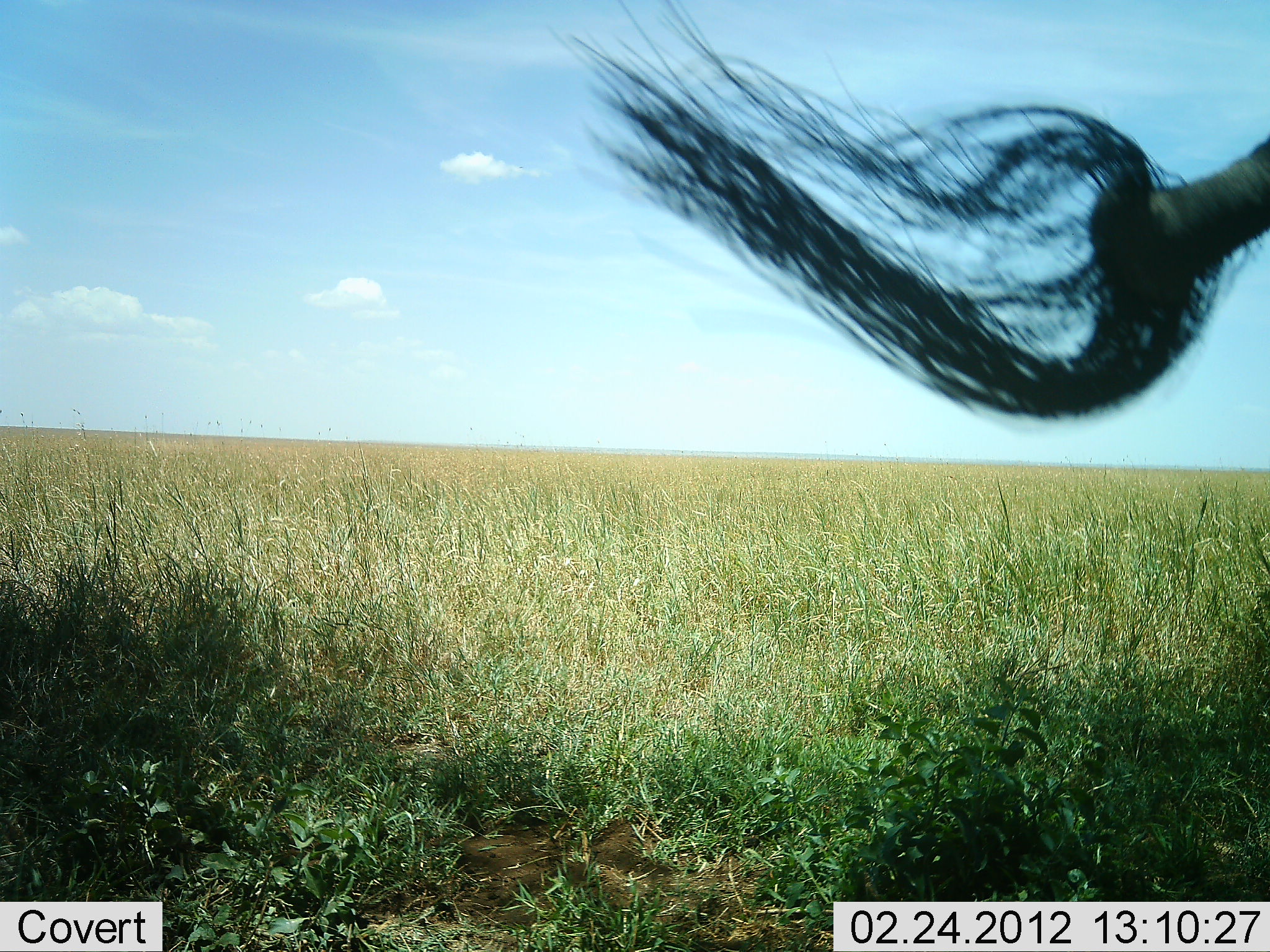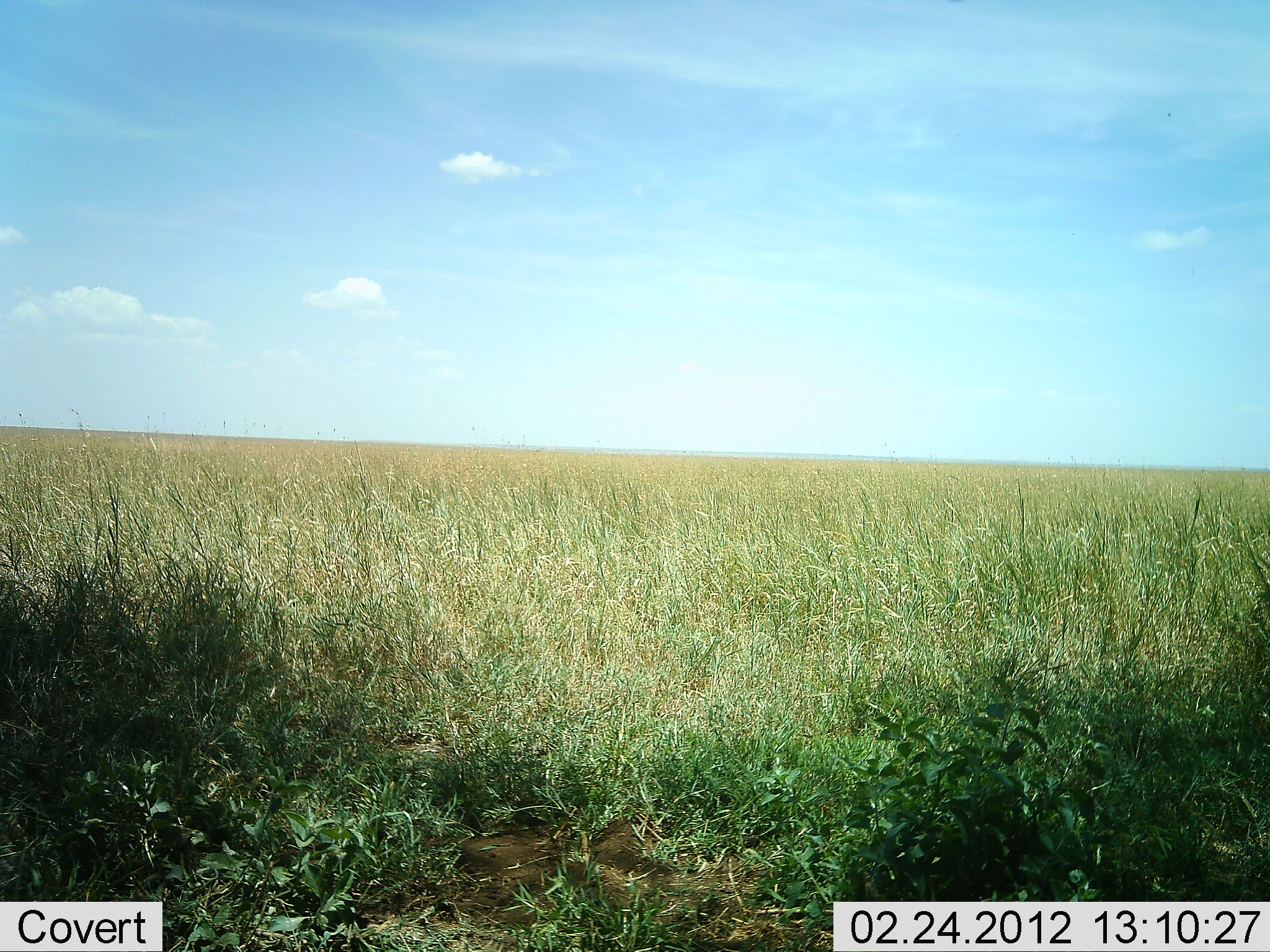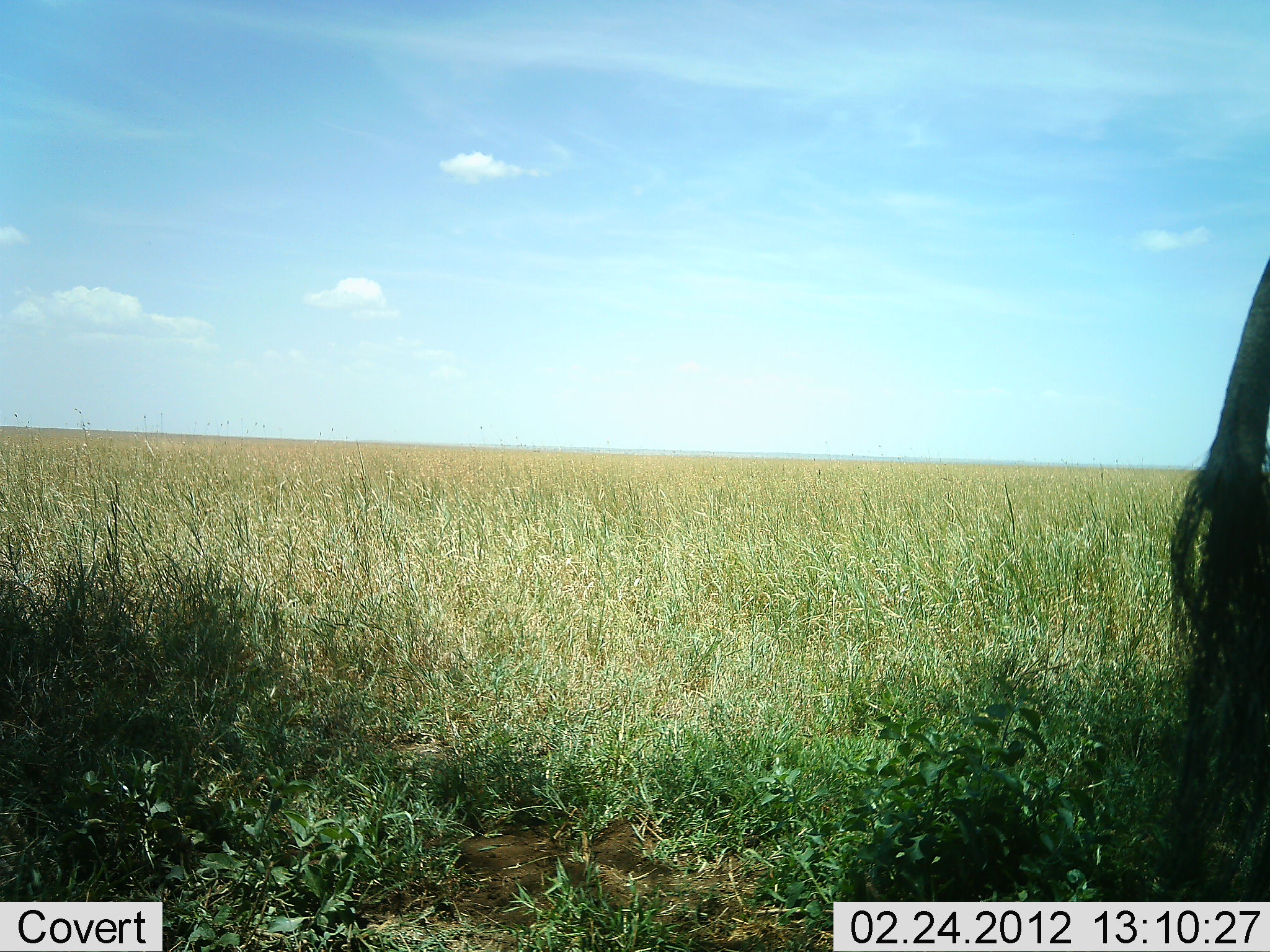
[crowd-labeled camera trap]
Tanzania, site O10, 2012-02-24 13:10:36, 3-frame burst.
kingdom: Animalia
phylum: Chordata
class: Mammalia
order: Artiodactyla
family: Bovidae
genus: Connochaetes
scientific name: Connochaetes taurinus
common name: blue wildebeest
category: wildebeest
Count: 1.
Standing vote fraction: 80%.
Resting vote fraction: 0%.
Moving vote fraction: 20%.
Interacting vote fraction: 0%.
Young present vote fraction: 0%.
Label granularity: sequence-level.